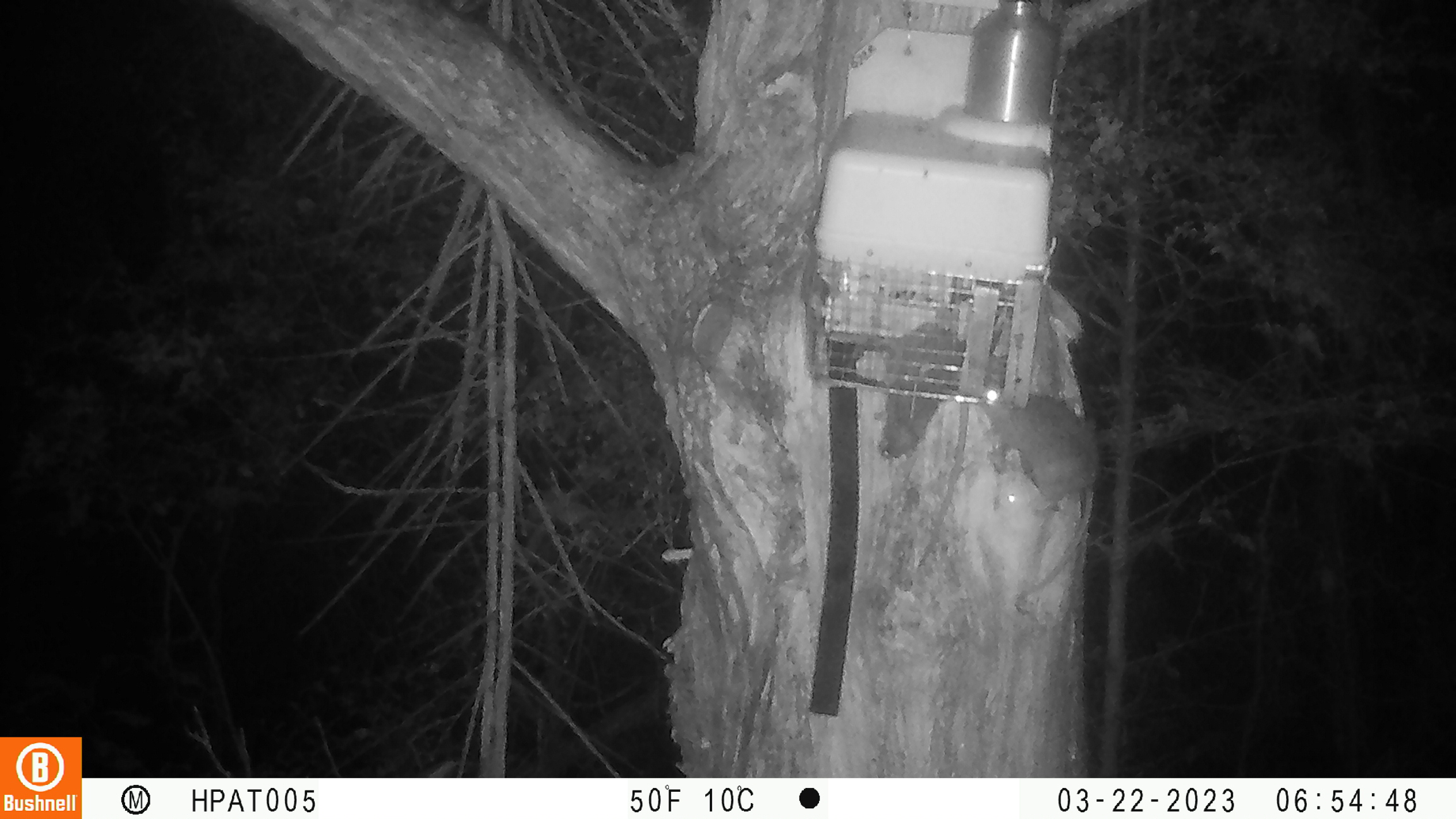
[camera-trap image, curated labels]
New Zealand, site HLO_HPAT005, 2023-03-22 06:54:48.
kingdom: Animalia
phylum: Chordata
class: Mammalia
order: Rodentia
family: Muridae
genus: Rattus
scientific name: Rattus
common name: rat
Rat (Rattus).